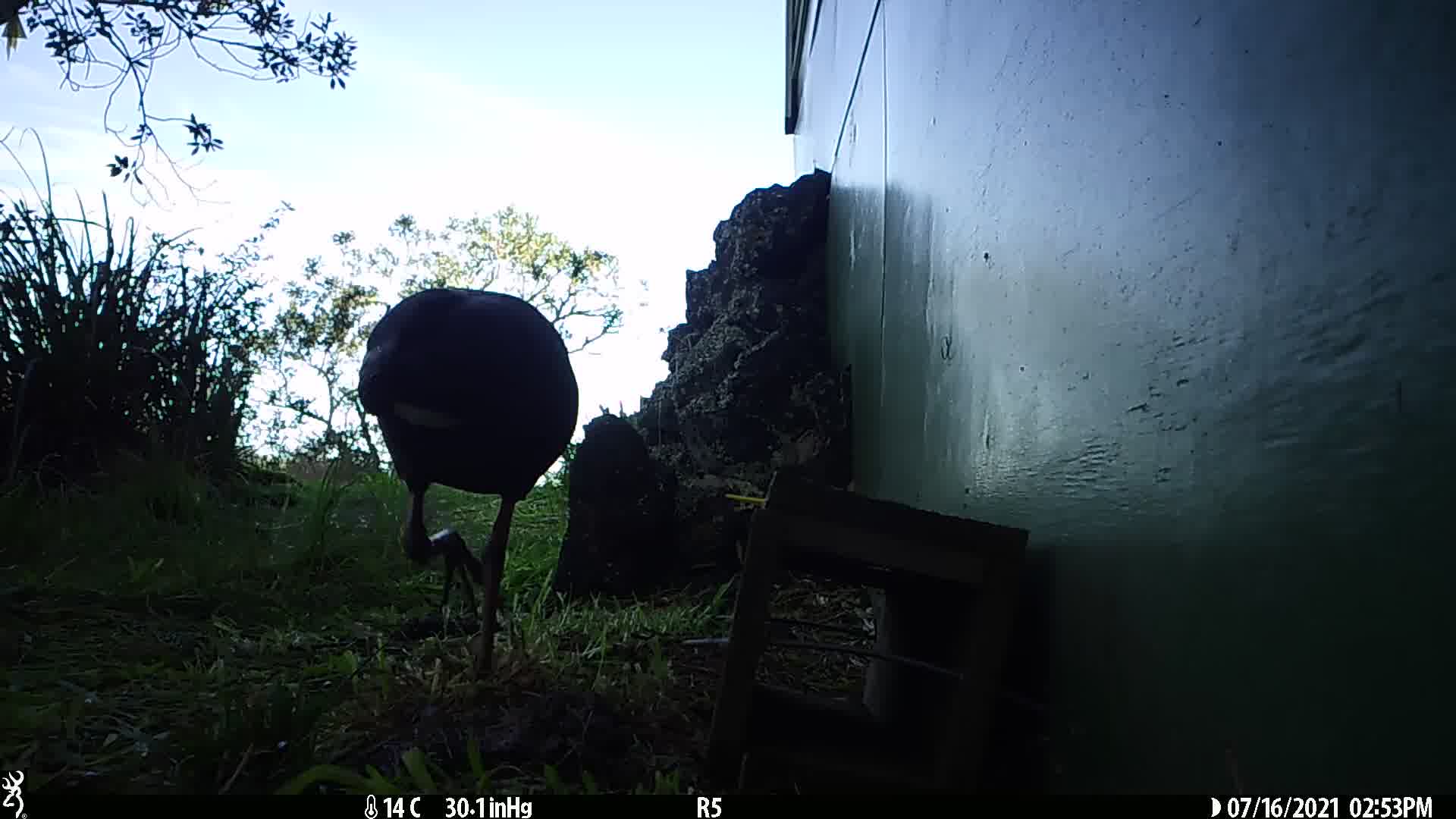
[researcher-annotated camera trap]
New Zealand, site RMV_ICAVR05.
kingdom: Animalia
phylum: Chordata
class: Aves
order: Gruiformes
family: Rallidae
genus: Porphyrio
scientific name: Porphyrio melanotus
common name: australasian swamphen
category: pukeko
Pukeko (australasian swamphen) (Porphyrio melanotus).